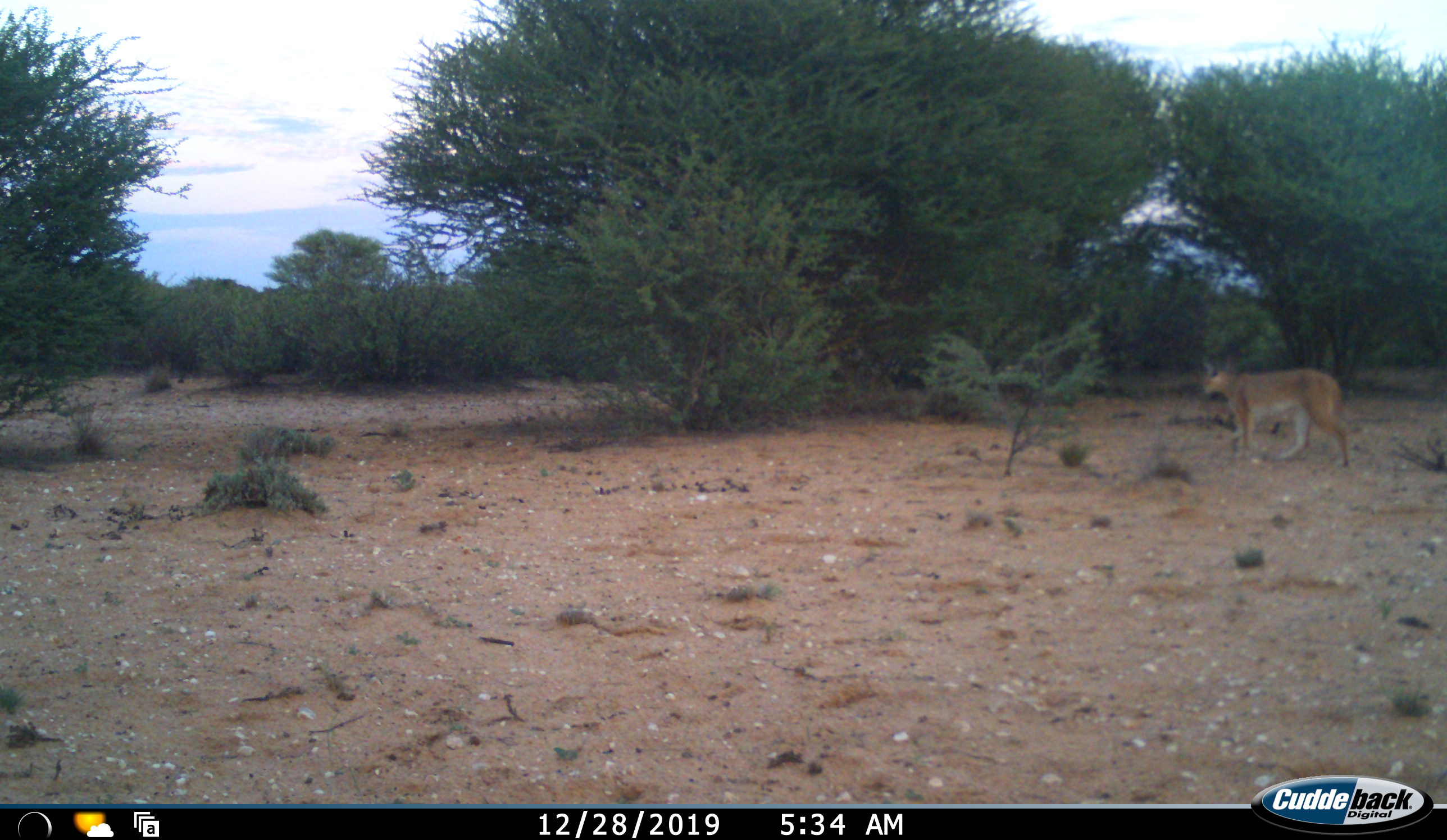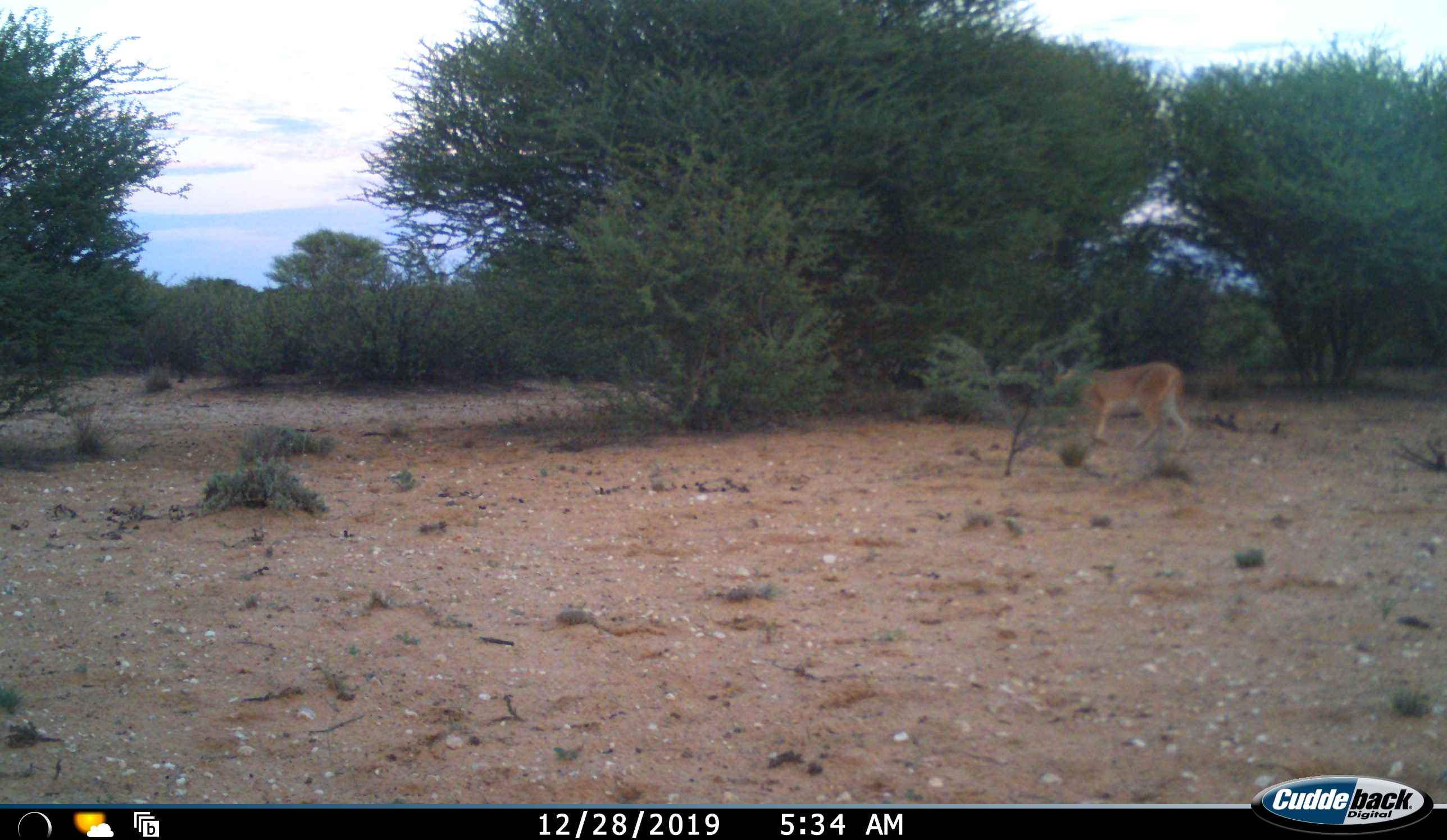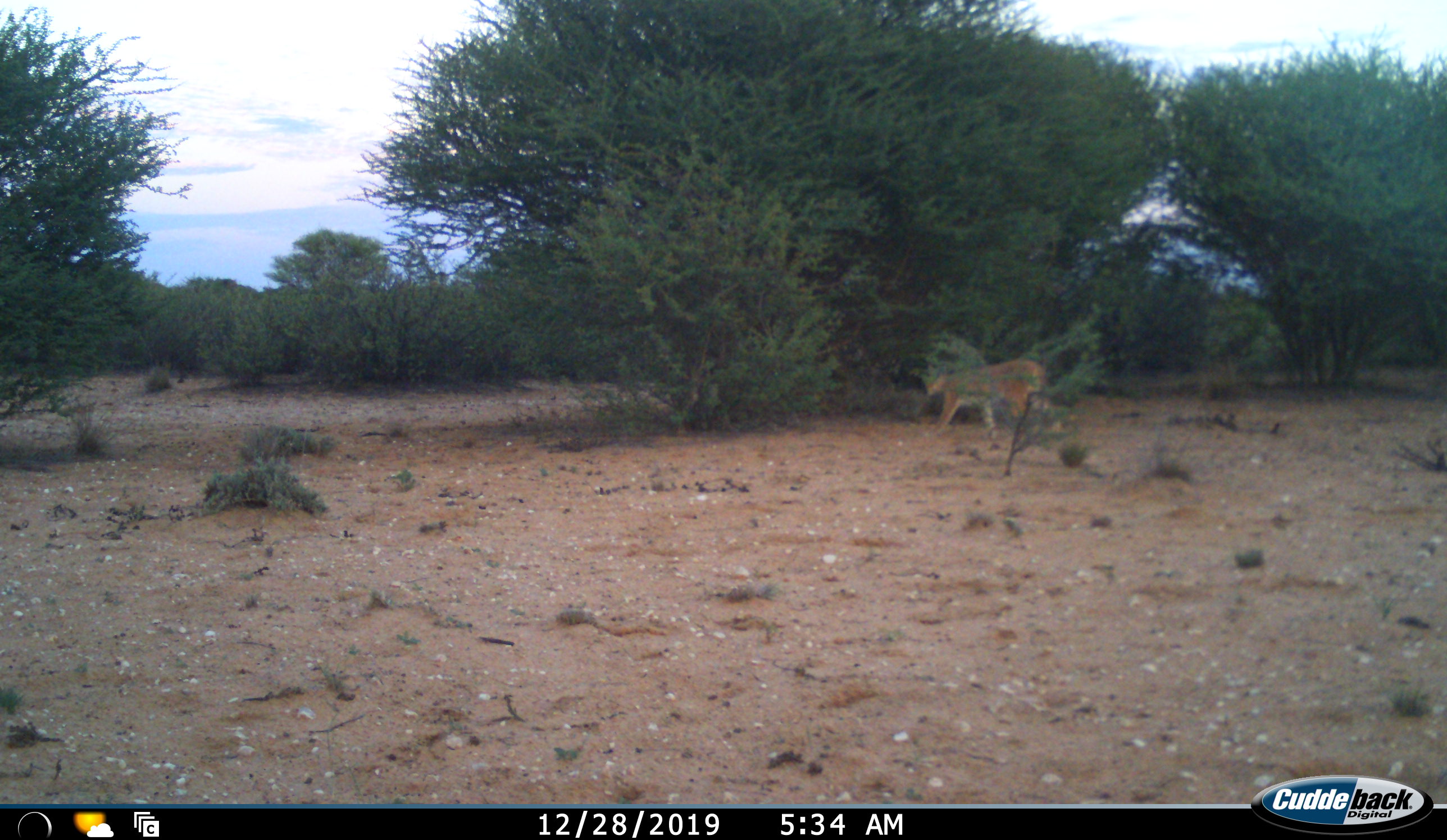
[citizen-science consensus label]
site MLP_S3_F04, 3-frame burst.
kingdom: Animalia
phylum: Chordata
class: Mammalia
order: Carnivora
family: Felidae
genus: Caracal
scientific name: Caracal caracal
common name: caracal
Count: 1.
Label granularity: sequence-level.